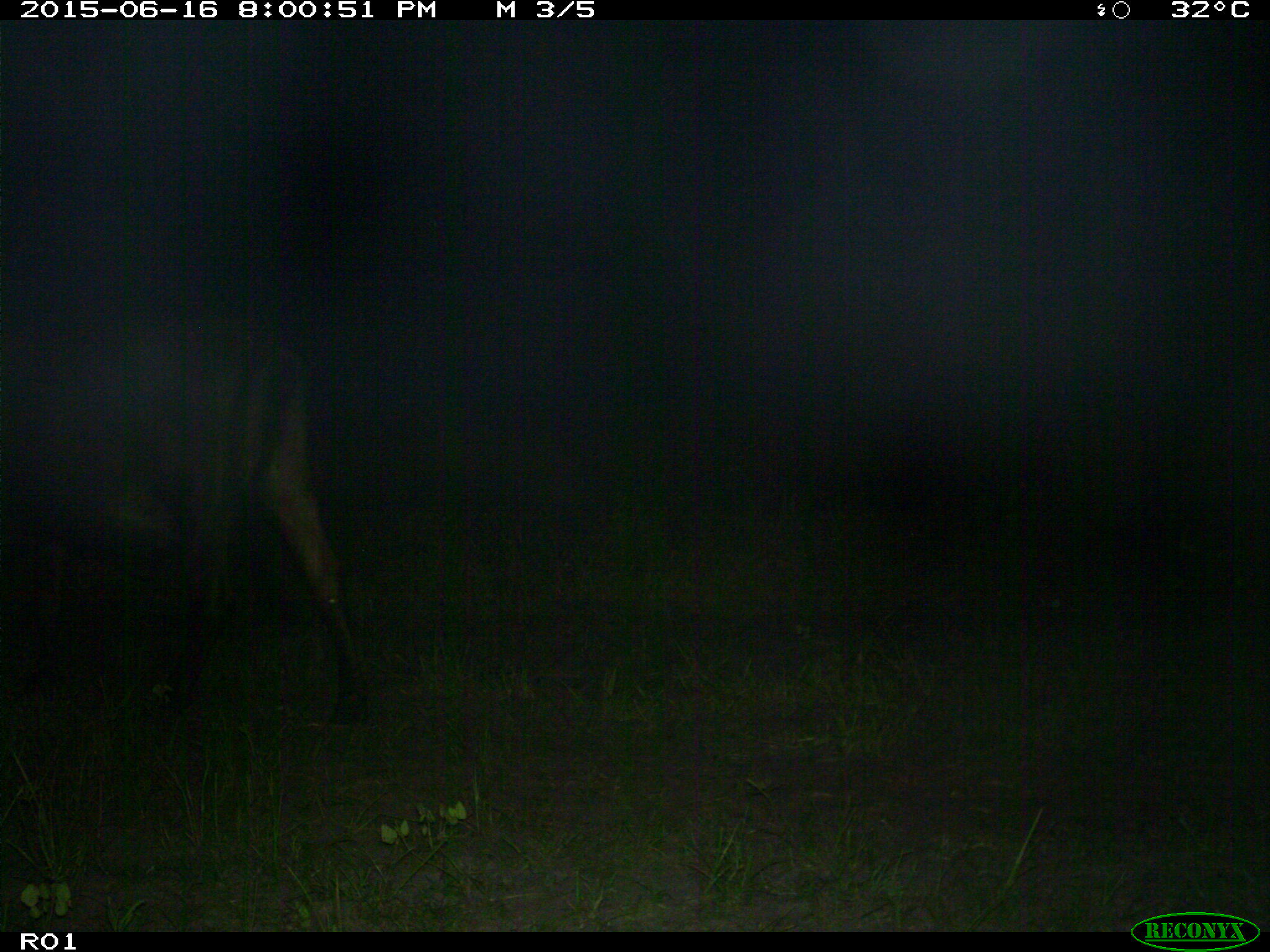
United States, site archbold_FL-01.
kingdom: Animalia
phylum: Chordata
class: Mammalia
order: Artiodactyla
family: Bovidae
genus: Bos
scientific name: Bos taurus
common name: domestic cow